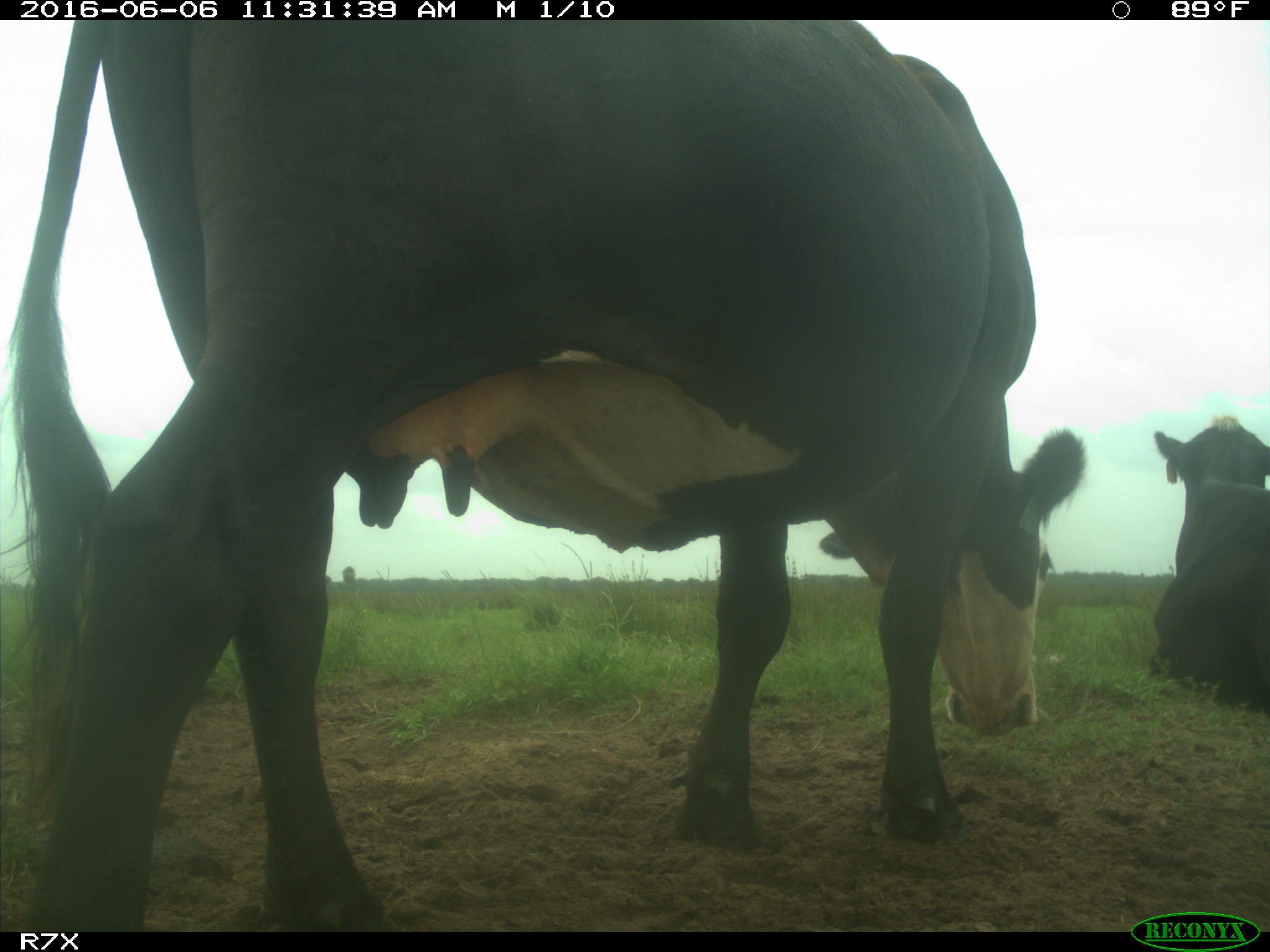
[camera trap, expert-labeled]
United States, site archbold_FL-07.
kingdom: Animalia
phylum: Chordata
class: Mammalia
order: Artiodactyla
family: Bovidae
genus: Bos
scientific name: Bos taurus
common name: domestic cow